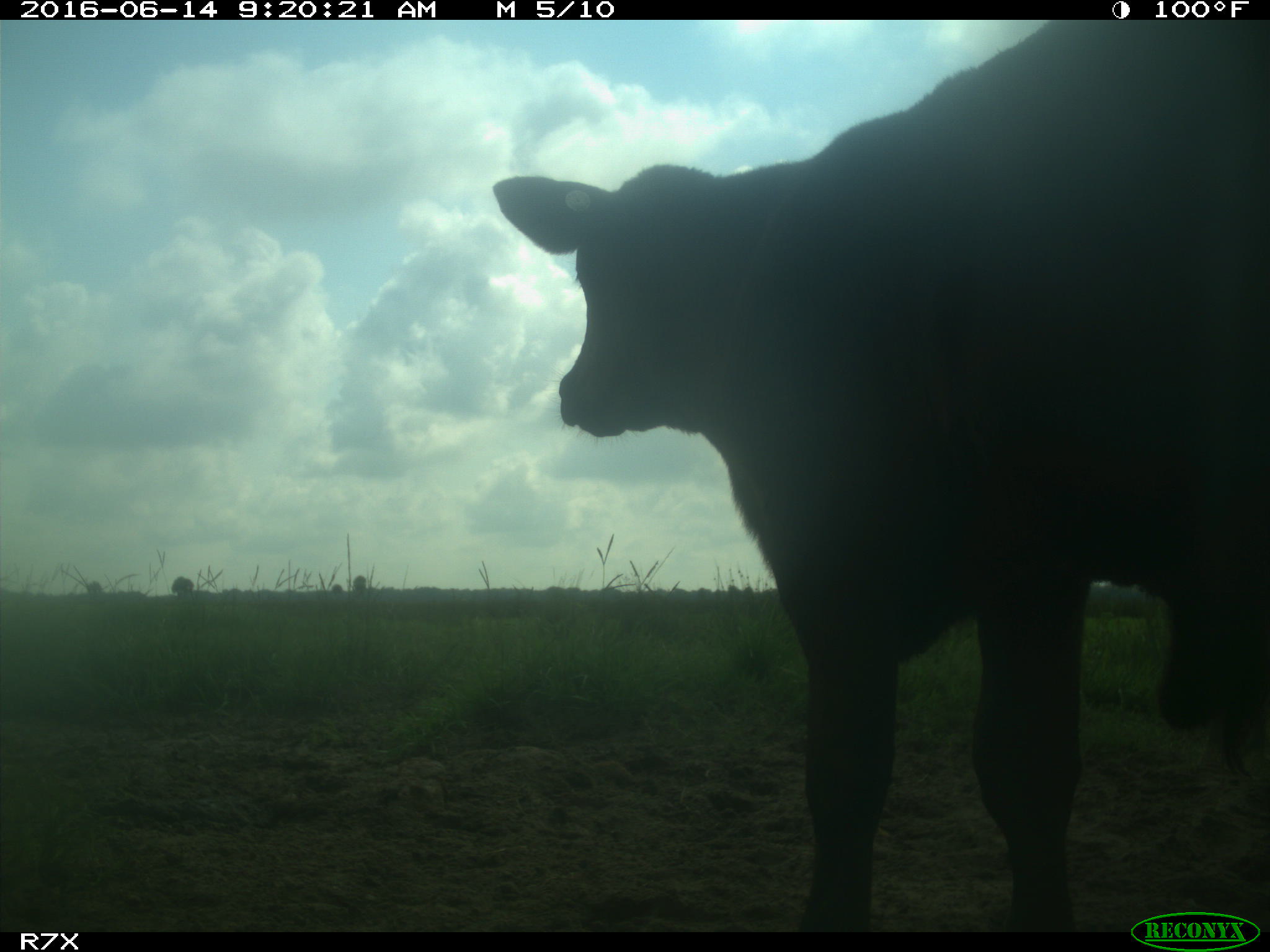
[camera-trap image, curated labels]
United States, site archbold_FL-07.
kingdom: Animalia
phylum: Chordata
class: Mammalia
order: Artiodactyla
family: Bovidae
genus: Bos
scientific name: Bos taurus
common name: domestic cow